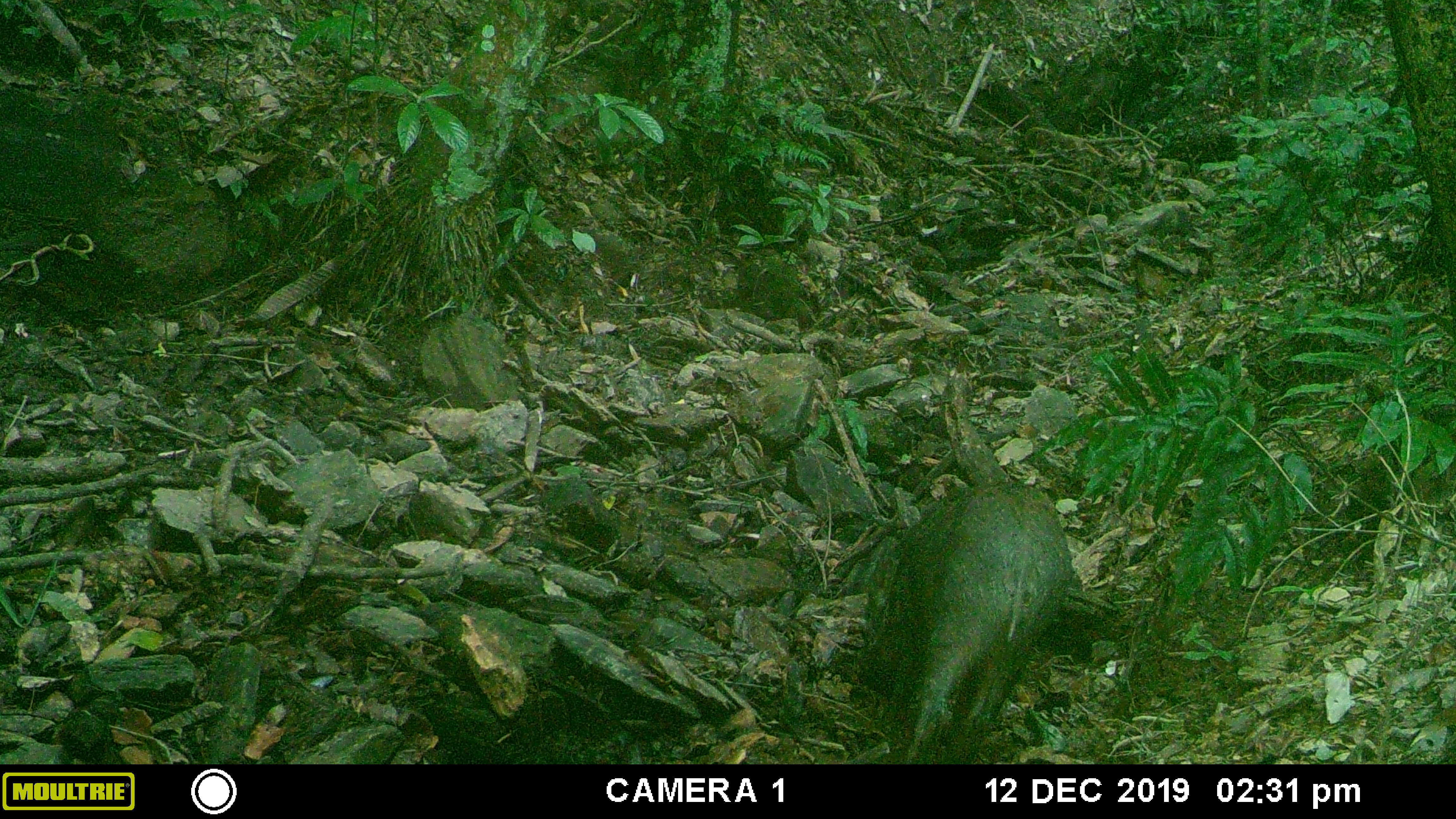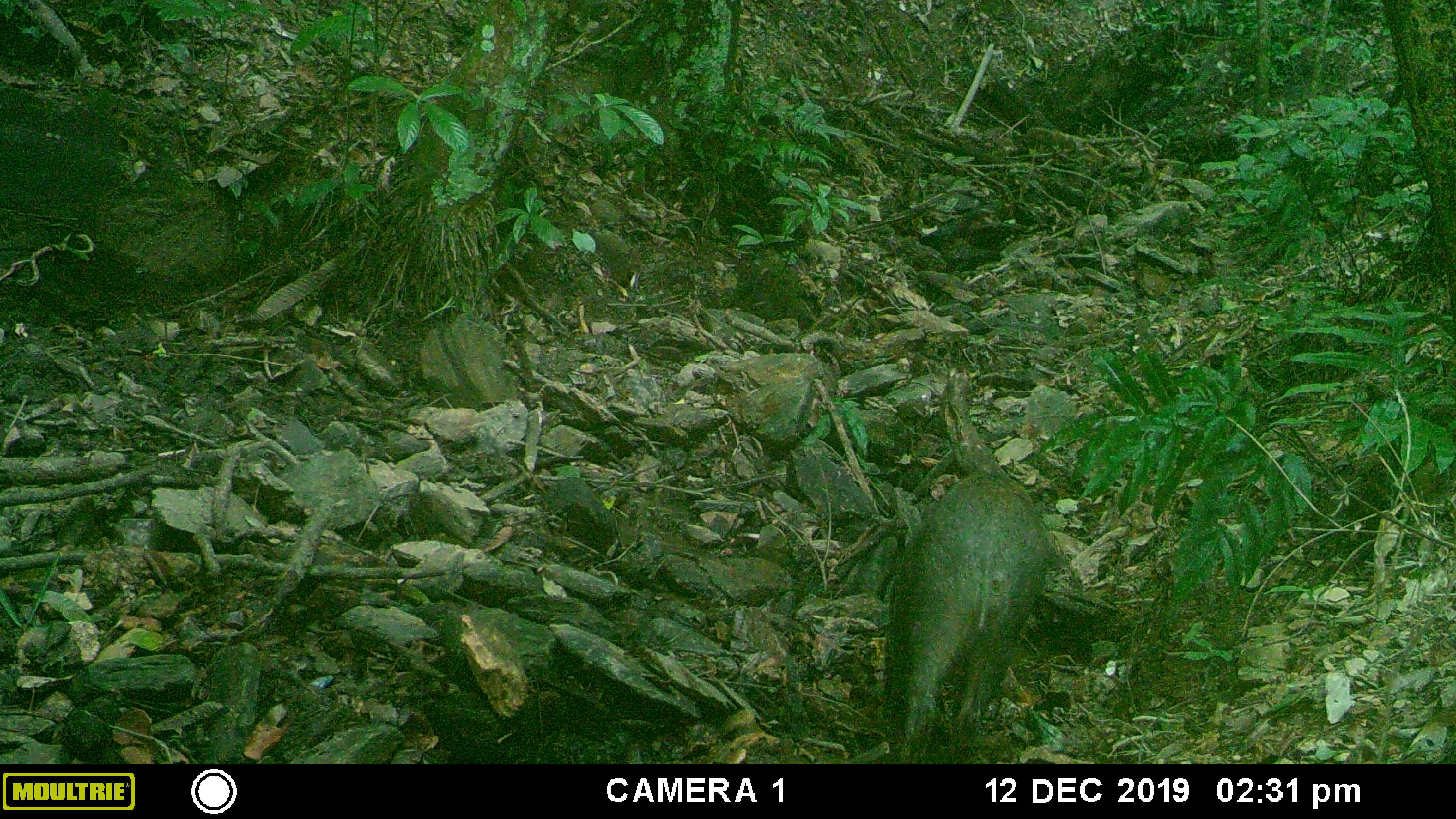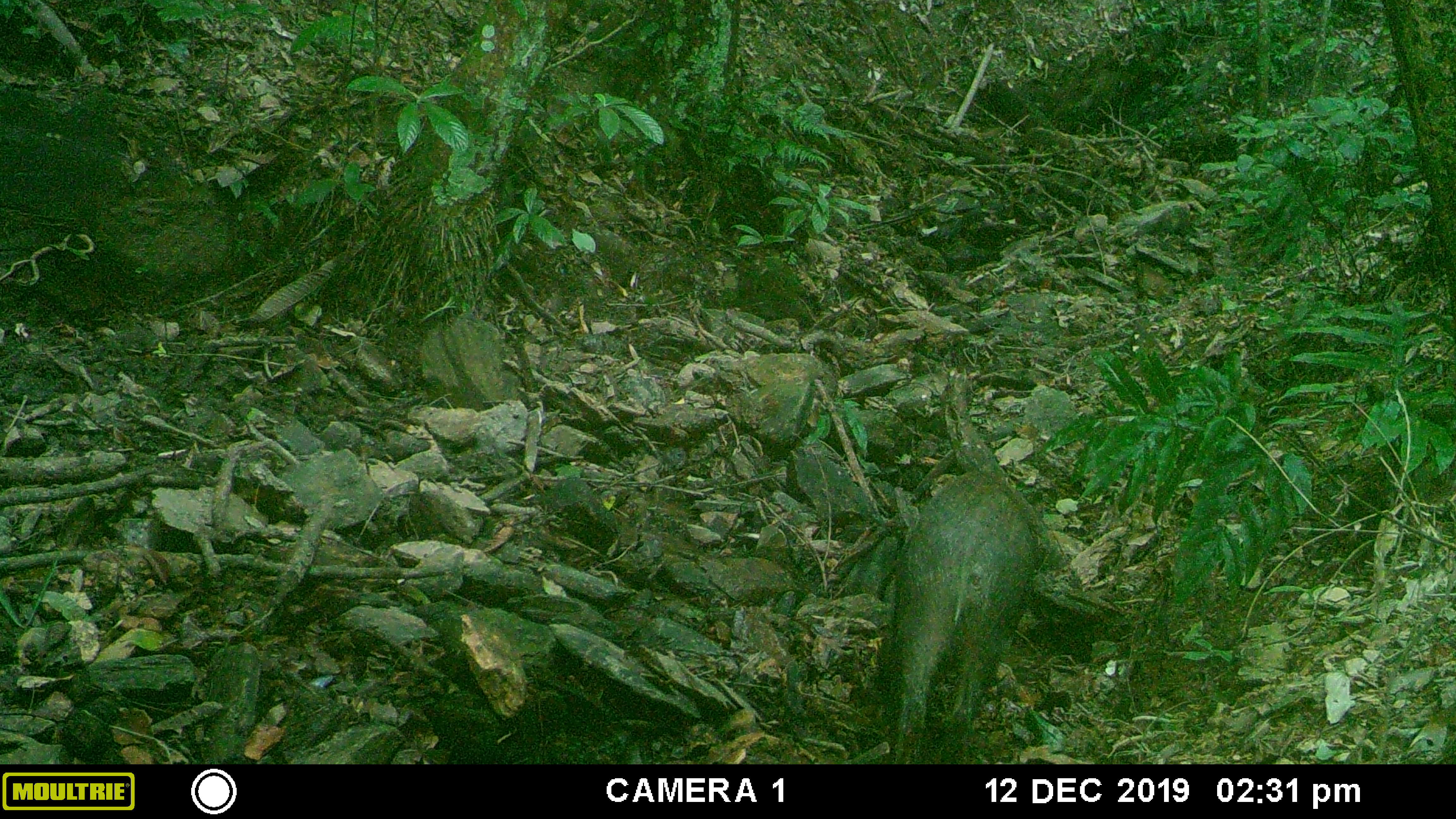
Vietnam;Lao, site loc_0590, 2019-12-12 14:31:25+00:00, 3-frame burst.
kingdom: Animalia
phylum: Chordata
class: Mammalia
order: Artiodactyla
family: Suidae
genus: Sus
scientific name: Sus scrofa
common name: eurasian wild pig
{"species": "eurasian wild pig (Sus scrofa)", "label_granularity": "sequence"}